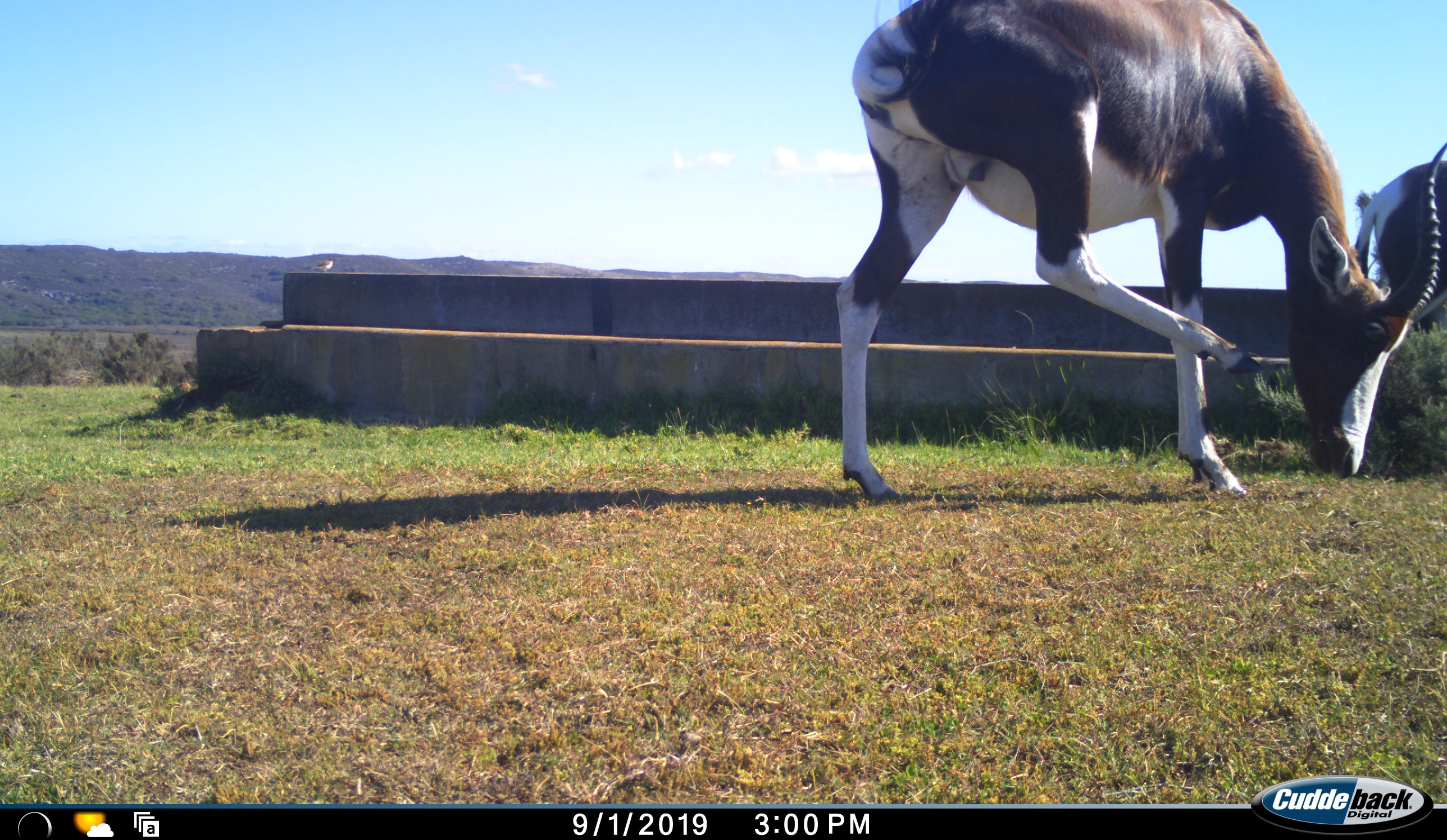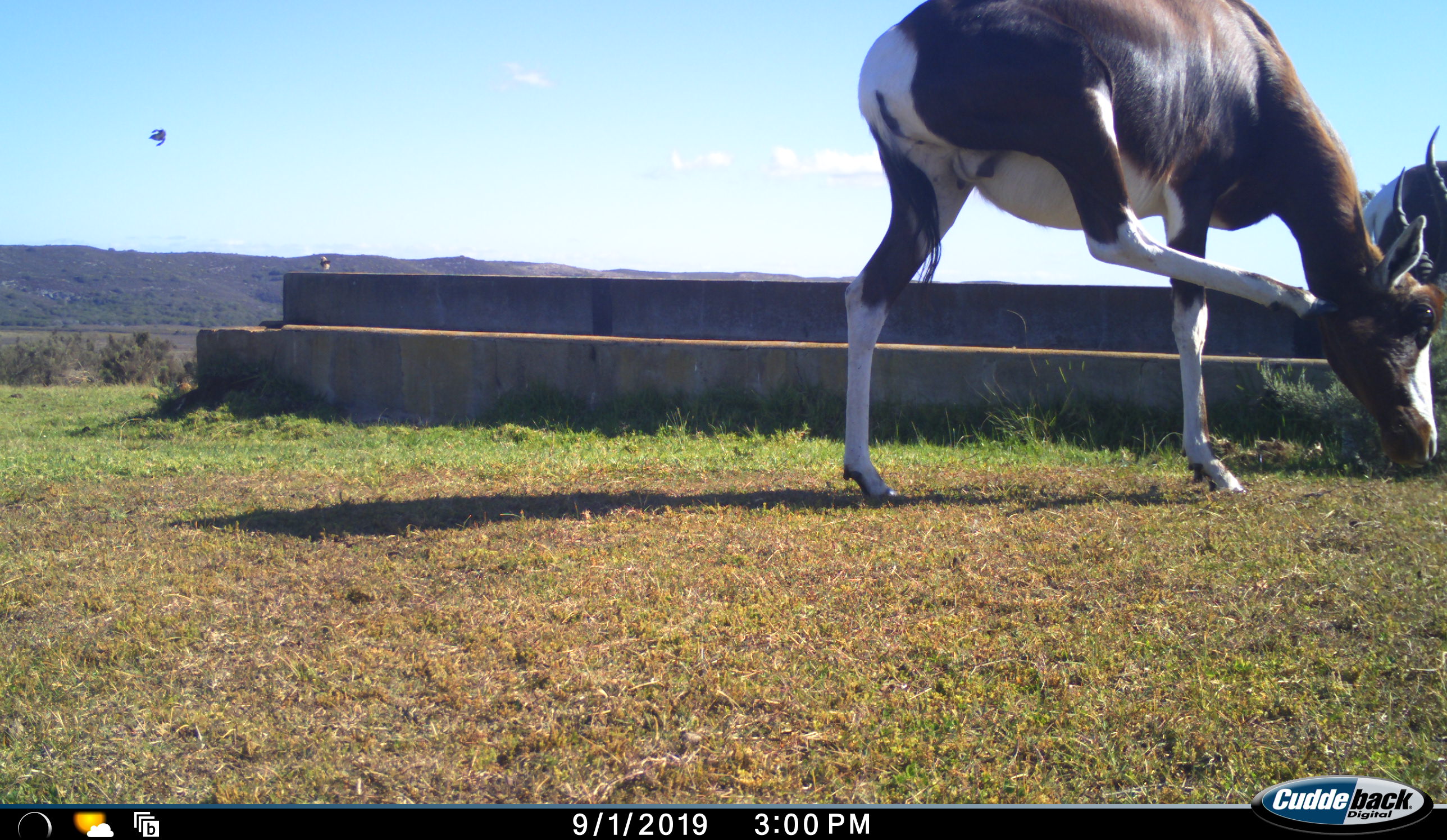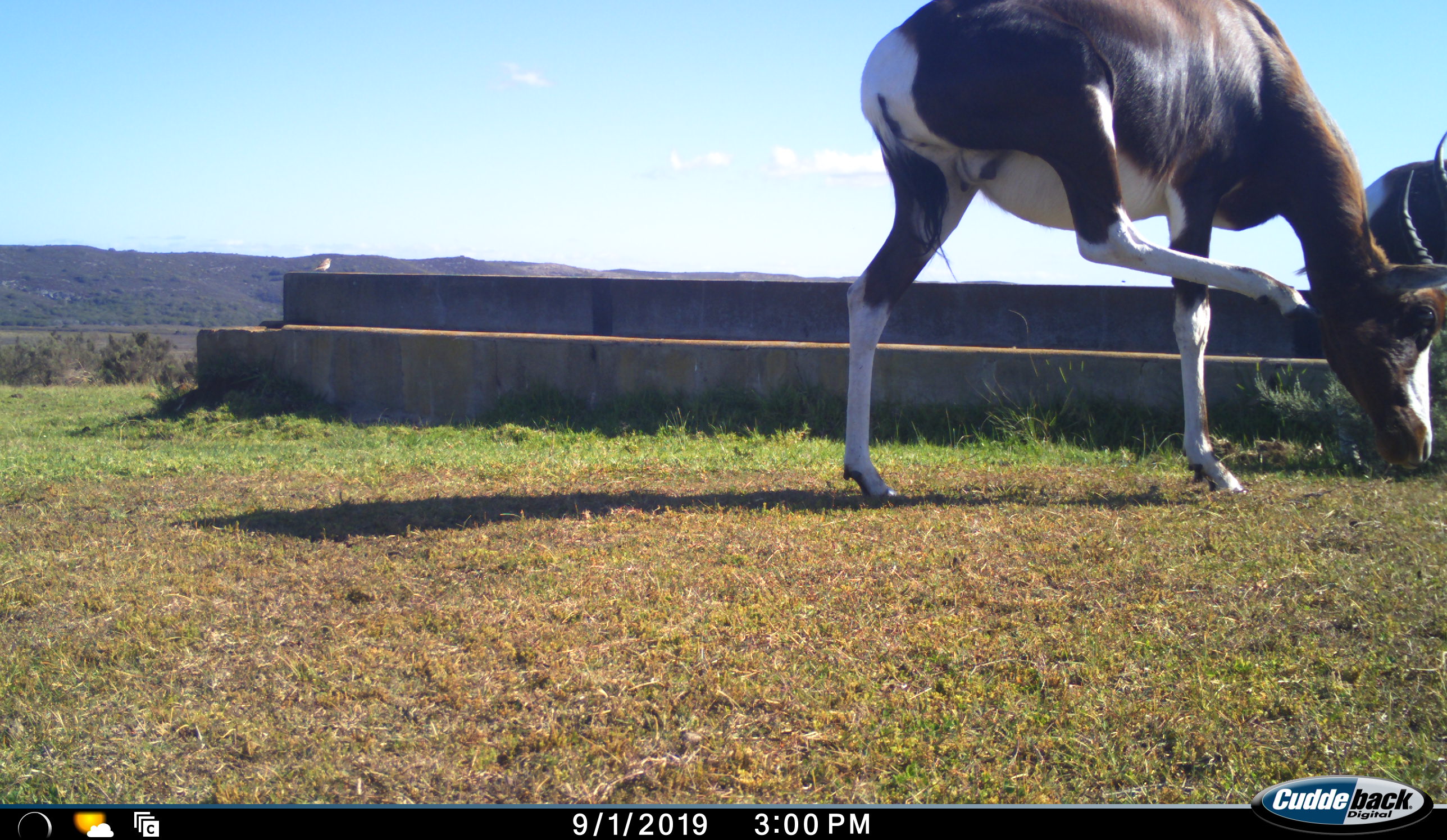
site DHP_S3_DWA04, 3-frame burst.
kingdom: Animalia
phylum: Chordata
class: Mammalia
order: Artiodactyla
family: Bovidae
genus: Damaliscus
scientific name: Damaliscus pygargus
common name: bontebok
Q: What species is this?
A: Bontebok (Damaliscus pygargus).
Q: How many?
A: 2.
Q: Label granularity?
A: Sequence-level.